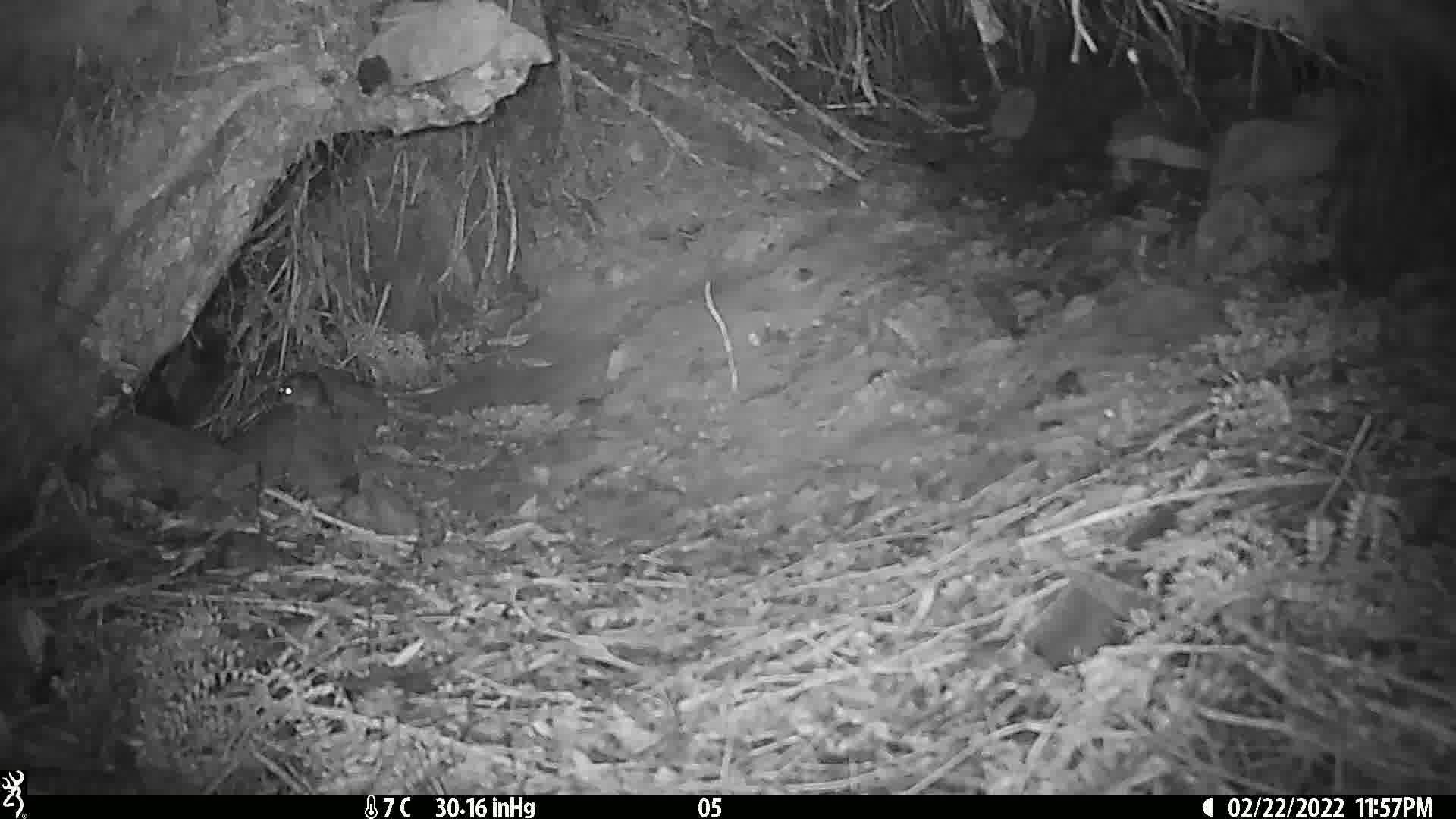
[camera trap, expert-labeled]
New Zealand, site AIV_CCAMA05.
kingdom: Animalia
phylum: Chordata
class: Mammalia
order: Rodentia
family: Muridae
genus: Mus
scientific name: Mus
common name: mouse